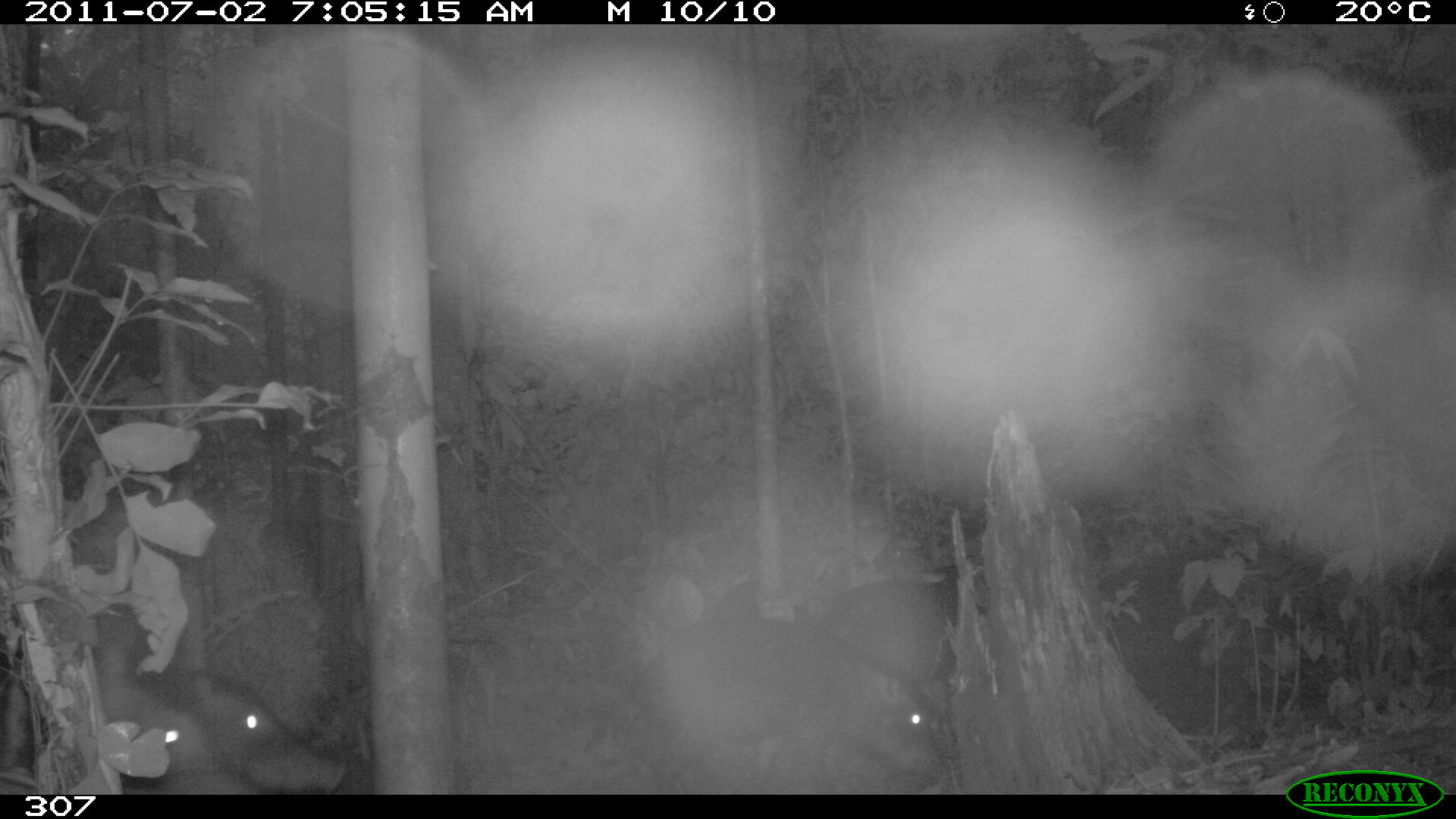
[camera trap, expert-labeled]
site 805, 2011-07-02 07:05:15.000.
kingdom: Animalia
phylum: Chordata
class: Mammalia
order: Artiodactyla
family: Tayassuidae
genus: Tayassu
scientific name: Tayassu pecari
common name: white-lipped peccary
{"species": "Tayassu pecari (white-lipped peccary)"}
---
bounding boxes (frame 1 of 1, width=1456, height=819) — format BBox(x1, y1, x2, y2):
tayassu pecari: BBox(624, 620, 949, 793); BBox(0, 681, 259, 792); BBox(138, 671, 353, 793); BBox(826, 577, 987, 682); BBox(712, 577, 821, 616)